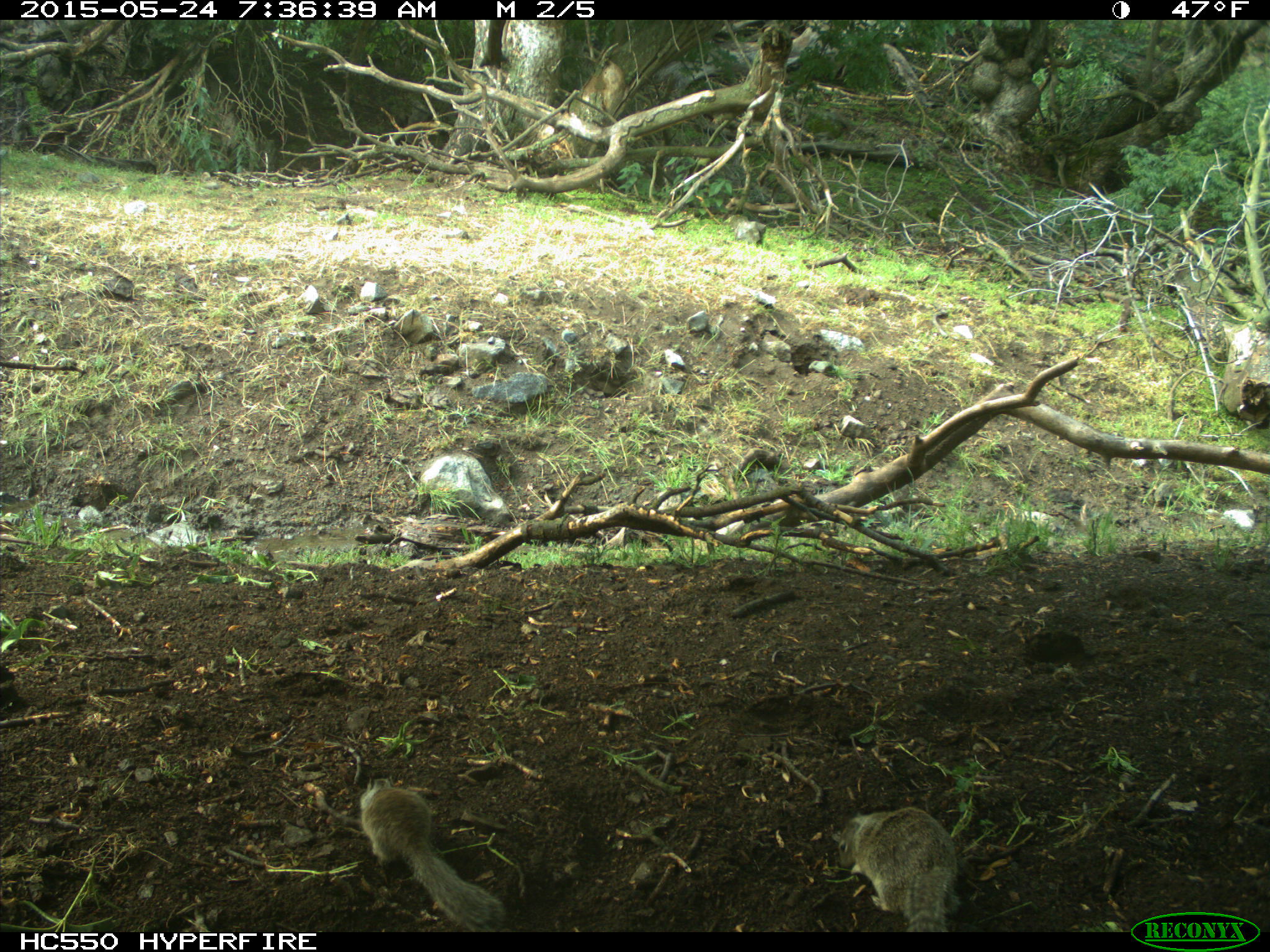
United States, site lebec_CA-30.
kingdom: Animalia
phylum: Chordata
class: Mammalia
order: Rodentia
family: Sciuridae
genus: Otospermophilus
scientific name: Otospermophilus beecheyi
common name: california ground squirrel